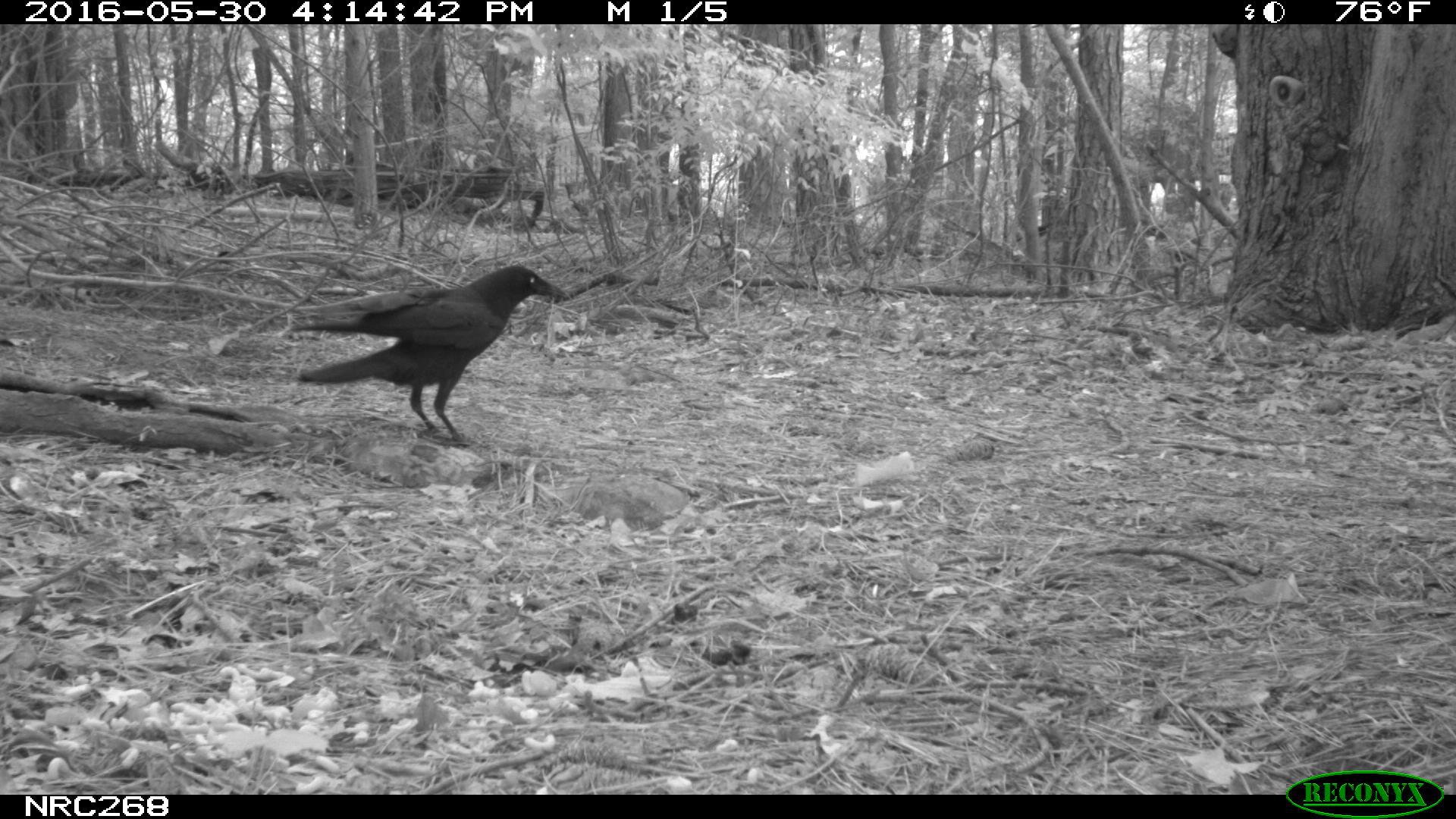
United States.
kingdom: Animalia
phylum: Chordata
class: Aves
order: Passeriformes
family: Corvidae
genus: Corvus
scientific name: Corvus brachyrhynchos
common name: american crow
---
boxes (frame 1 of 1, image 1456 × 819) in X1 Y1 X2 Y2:
American Crow: 293 250 566 448